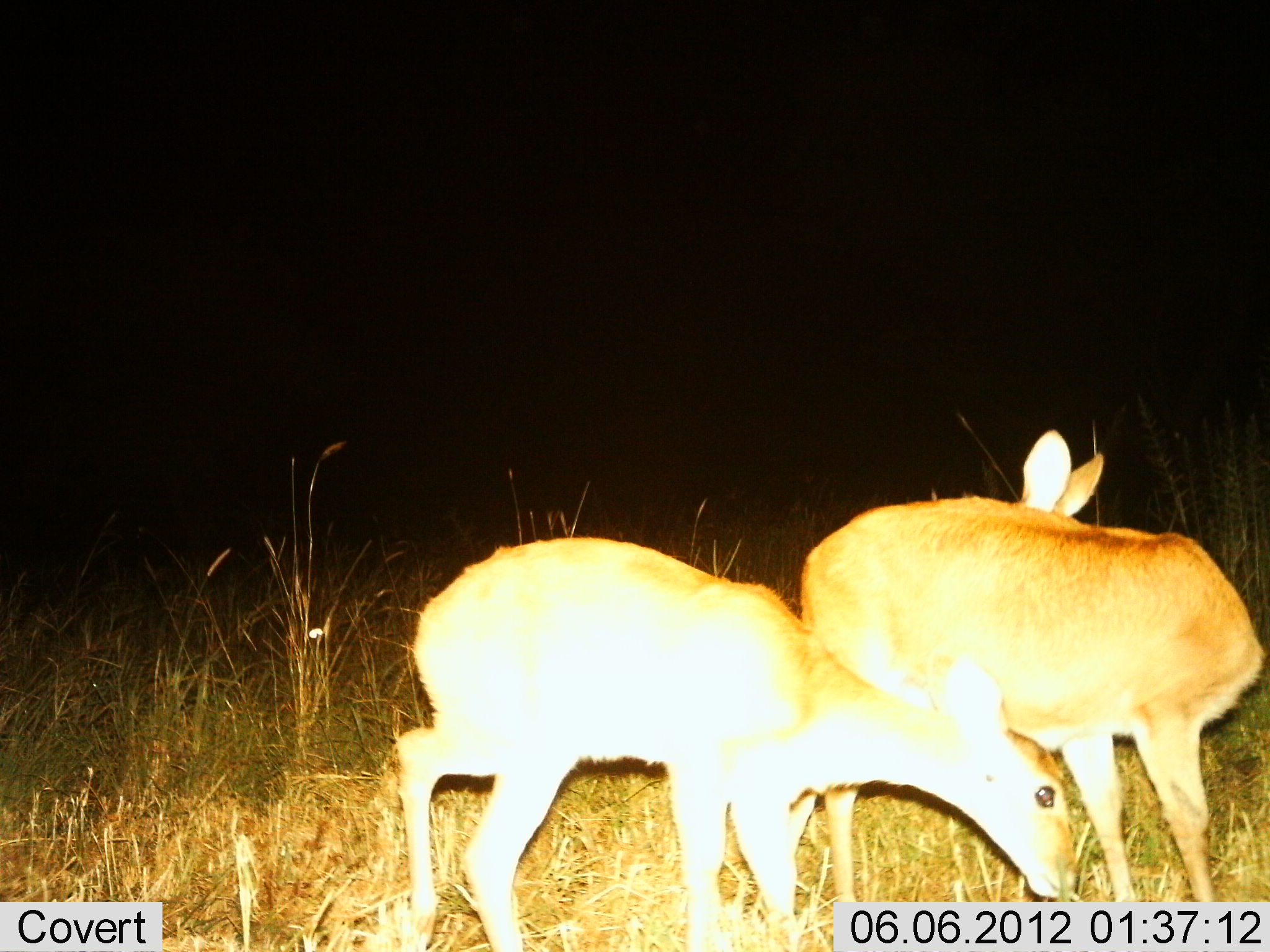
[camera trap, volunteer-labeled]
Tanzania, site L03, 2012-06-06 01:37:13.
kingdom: Animalia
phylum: Chordata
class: Mammalia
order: Artiodactyla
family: Bovidae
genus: Redunca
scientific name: Redunca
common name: reedbuck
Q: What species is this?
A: Reedbuck (Redunca).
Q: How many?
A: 2.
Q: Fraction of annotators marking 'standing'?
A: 80%.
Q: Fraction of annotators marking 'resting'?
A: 0%.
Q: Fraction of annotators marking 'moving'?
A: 10%.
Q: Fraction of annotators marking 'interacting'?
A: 0%.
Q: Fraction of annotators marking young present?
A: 0%.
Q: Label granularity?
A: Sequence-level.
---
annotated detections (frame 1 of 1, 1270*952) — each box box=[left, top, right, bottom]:
animal: box=[391, 532, 1077, 952]; box=[802, 431, 1267, 903]